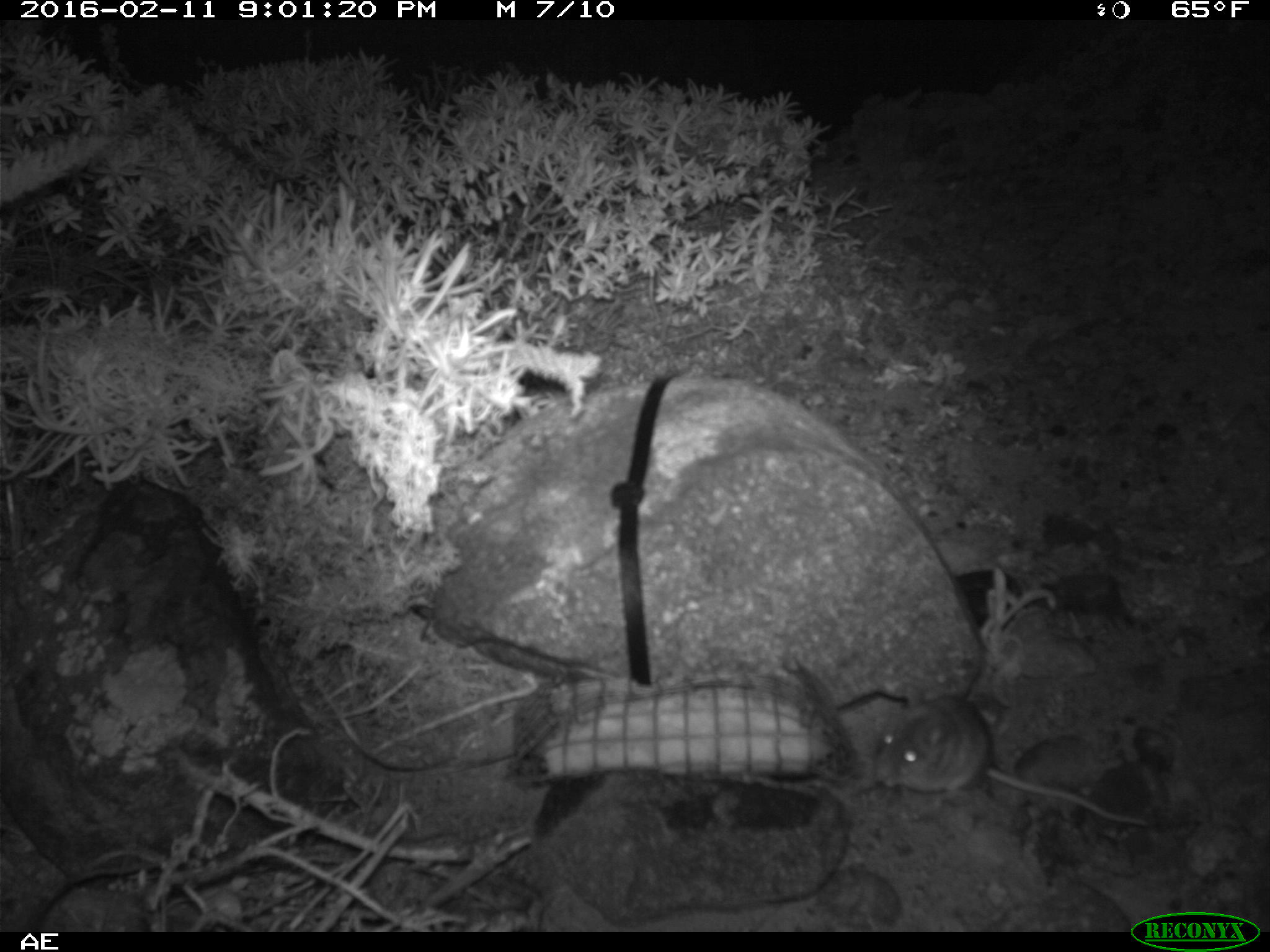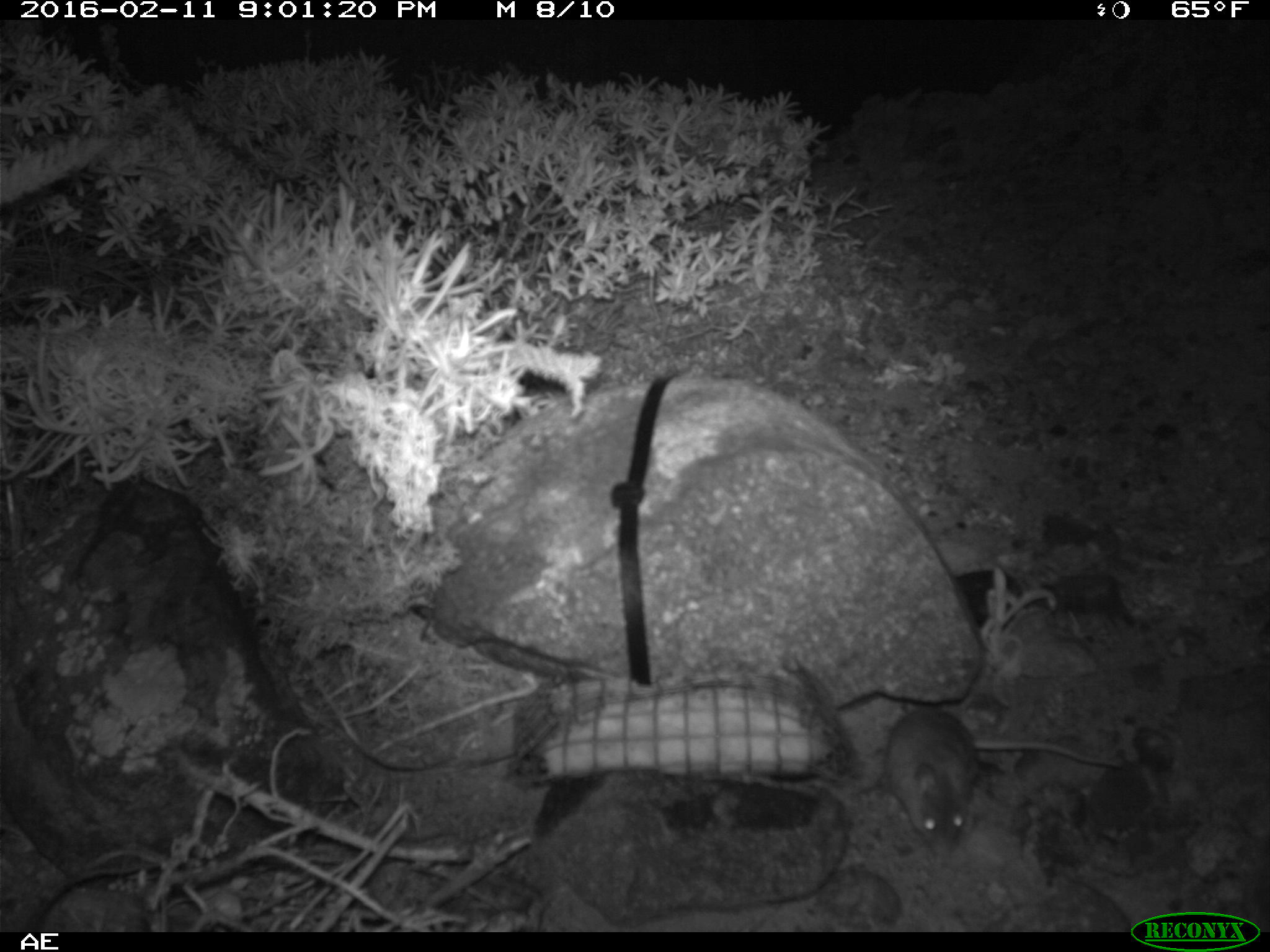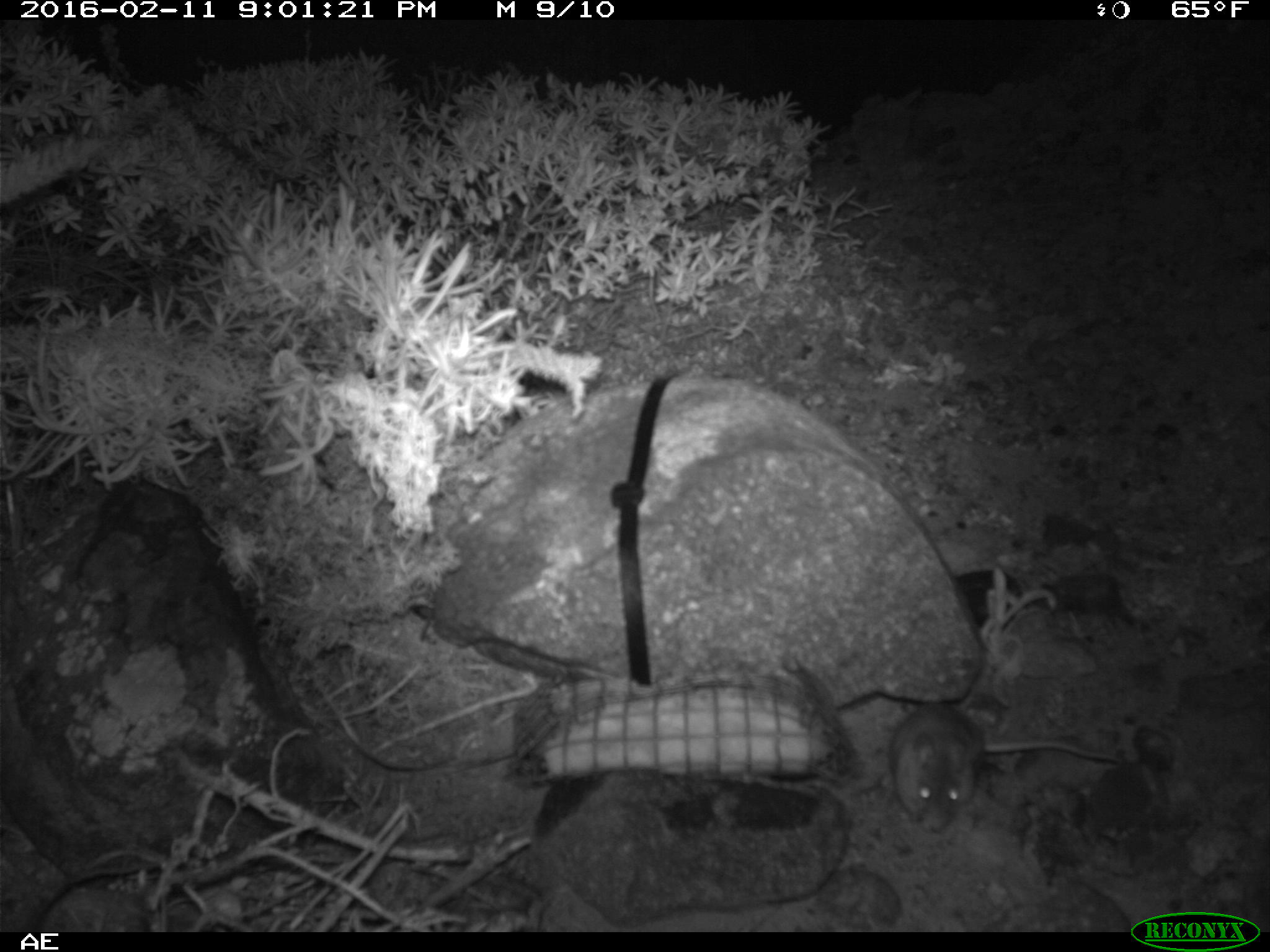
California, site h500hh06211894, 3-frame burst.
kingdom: Animalia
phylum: Chordata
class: Mammalia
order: Rodentia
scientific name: Rodentia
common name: rodent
Rodent (Rodentia).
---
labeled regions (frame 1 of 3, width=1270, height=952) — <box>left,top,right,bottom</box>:
rodent: <box>872,693,1155,826</box>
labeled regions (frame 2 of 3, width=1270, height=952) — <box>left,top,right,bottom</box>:
rodent: <box>882,704,1125,855</box>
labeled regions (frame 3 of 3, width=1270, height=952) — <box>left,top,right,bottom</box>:
rodent: <box>887,702,1122,831</box>